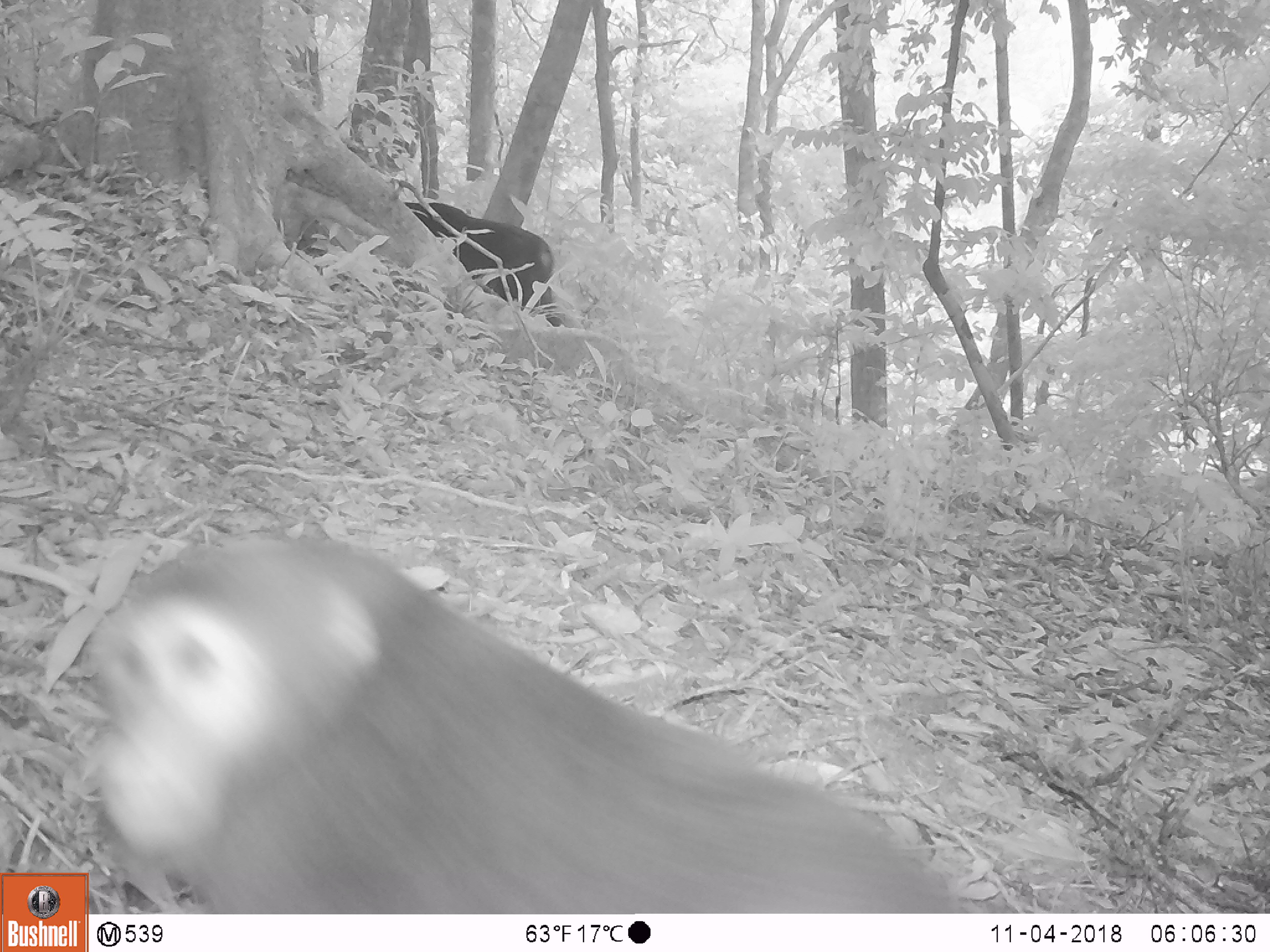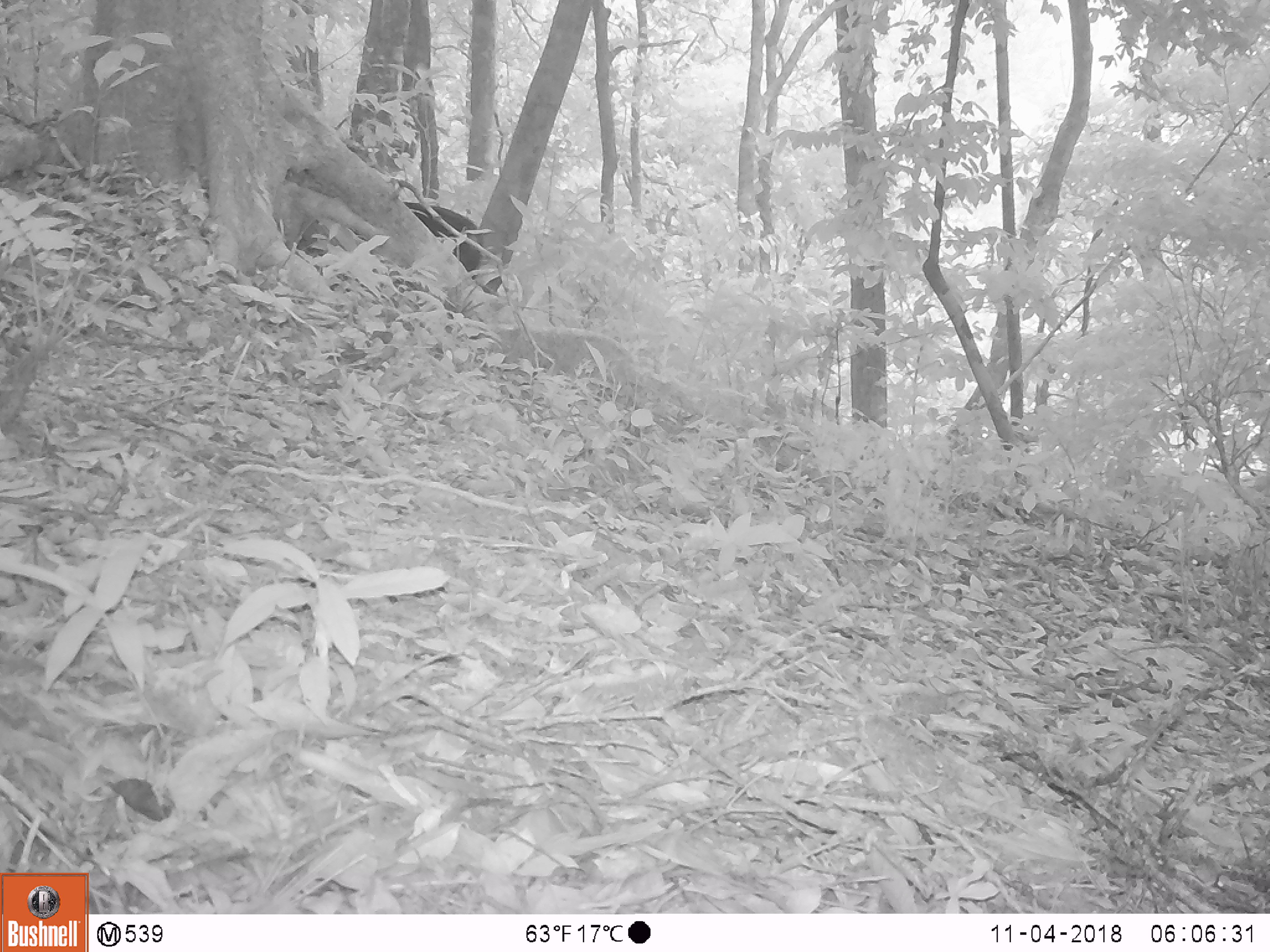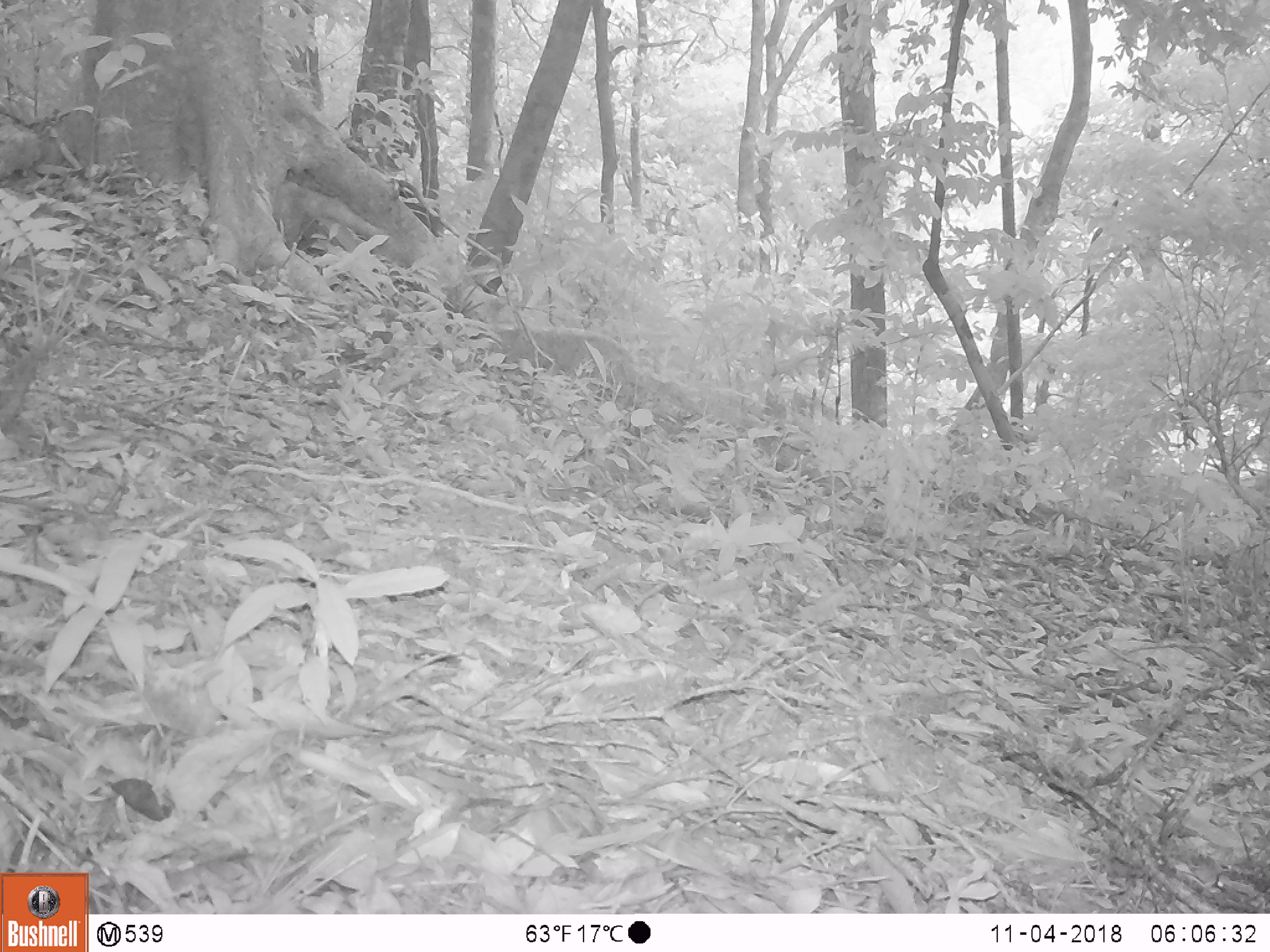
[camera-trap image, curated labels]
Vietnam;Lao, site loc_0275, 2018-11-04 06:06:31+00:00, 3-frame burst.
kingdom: Animalia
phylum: Chordata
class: Mammalia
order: Primates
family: Cercopithecidae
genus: Macaca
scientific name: Macaca arctoides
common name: stump-tailed macaque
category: stump tailed macaque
Stump tailed macaque (stump-tailed macaque) (Macaca arctoides). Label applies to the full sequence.